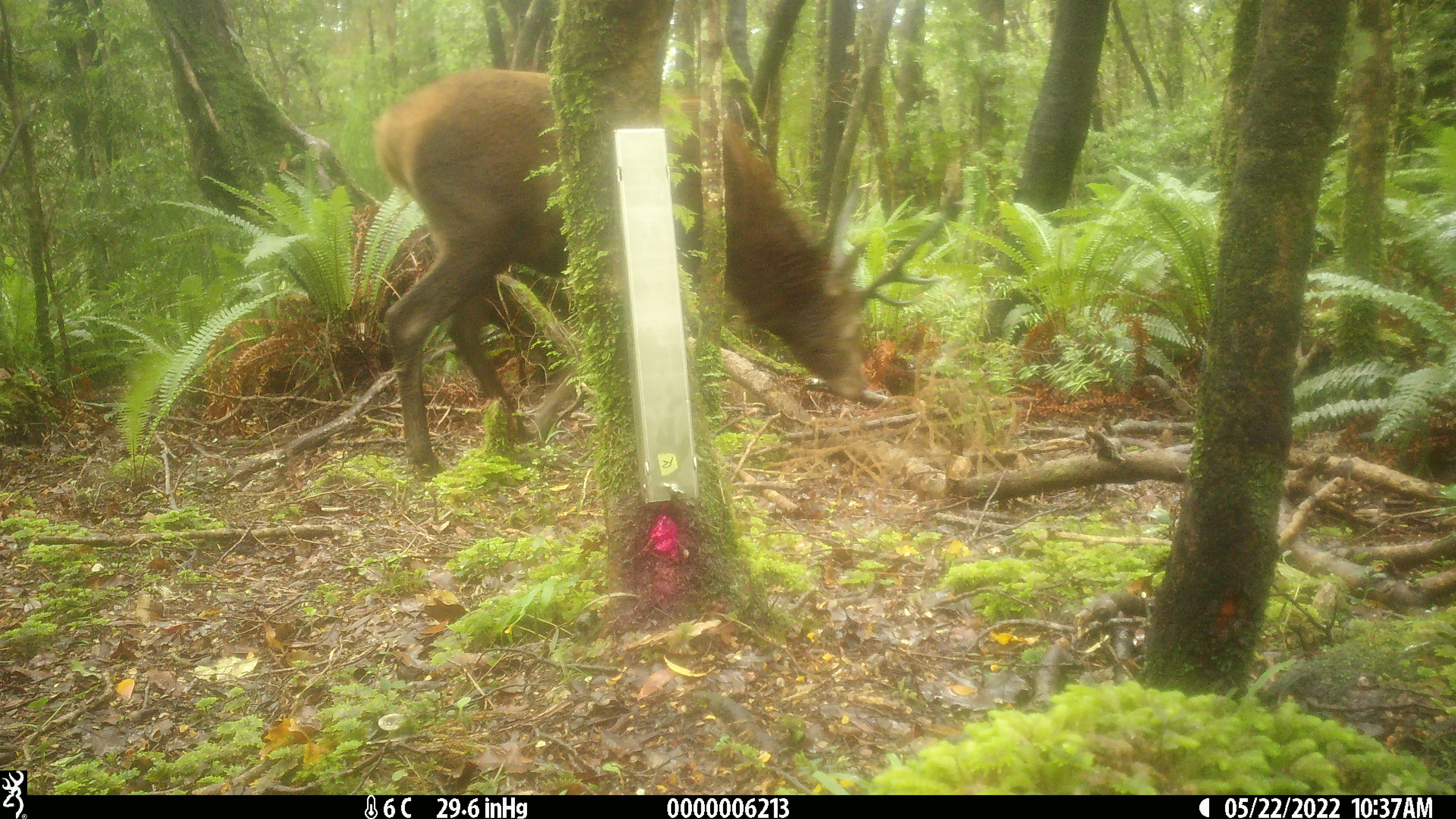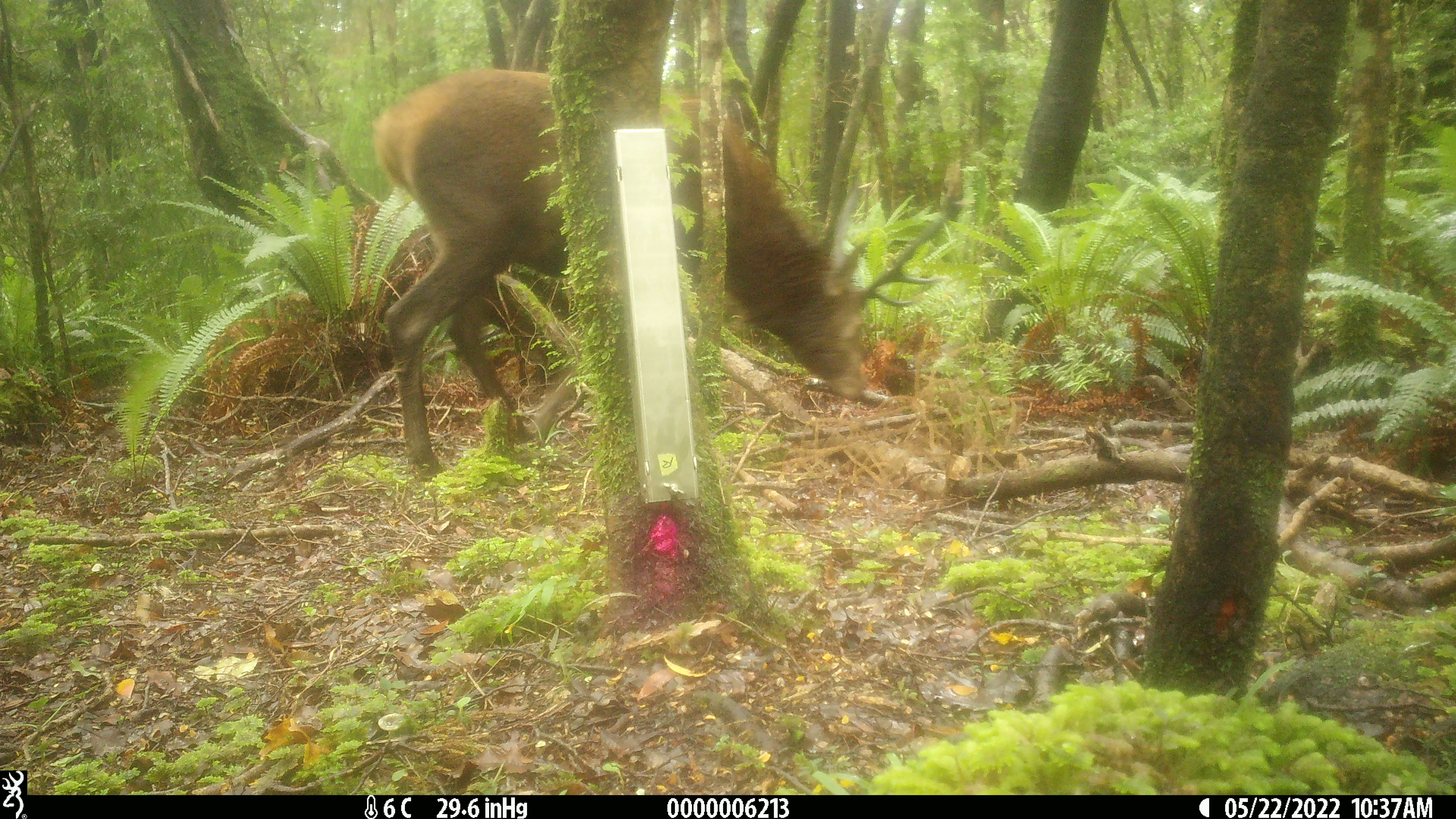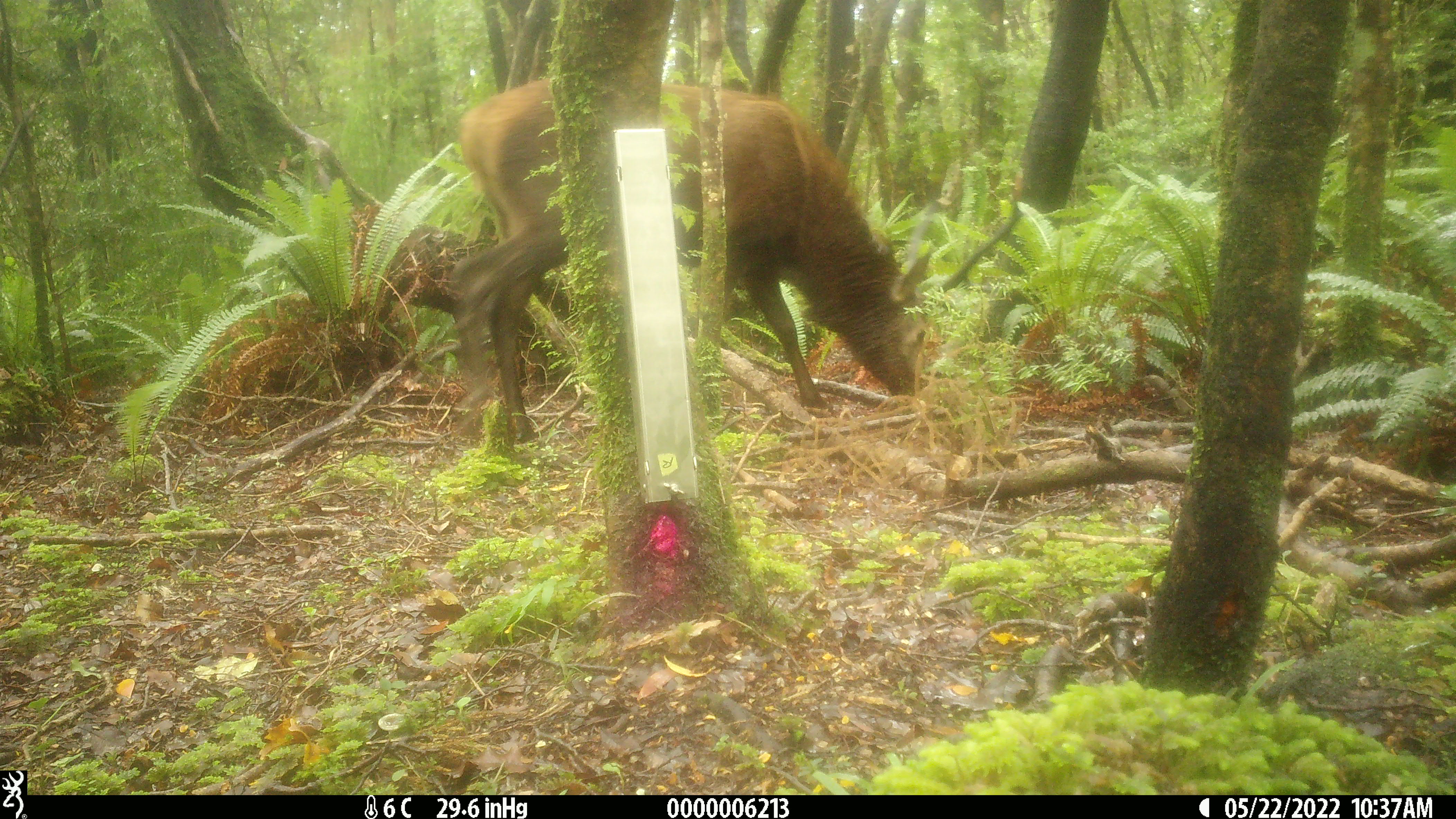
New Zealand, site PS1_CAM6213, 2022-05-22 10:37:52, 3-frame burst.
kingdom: Animalia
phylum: Chordata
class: Mammalia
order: Artiodactyla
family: Cervidae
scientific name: Cervidae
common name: deer